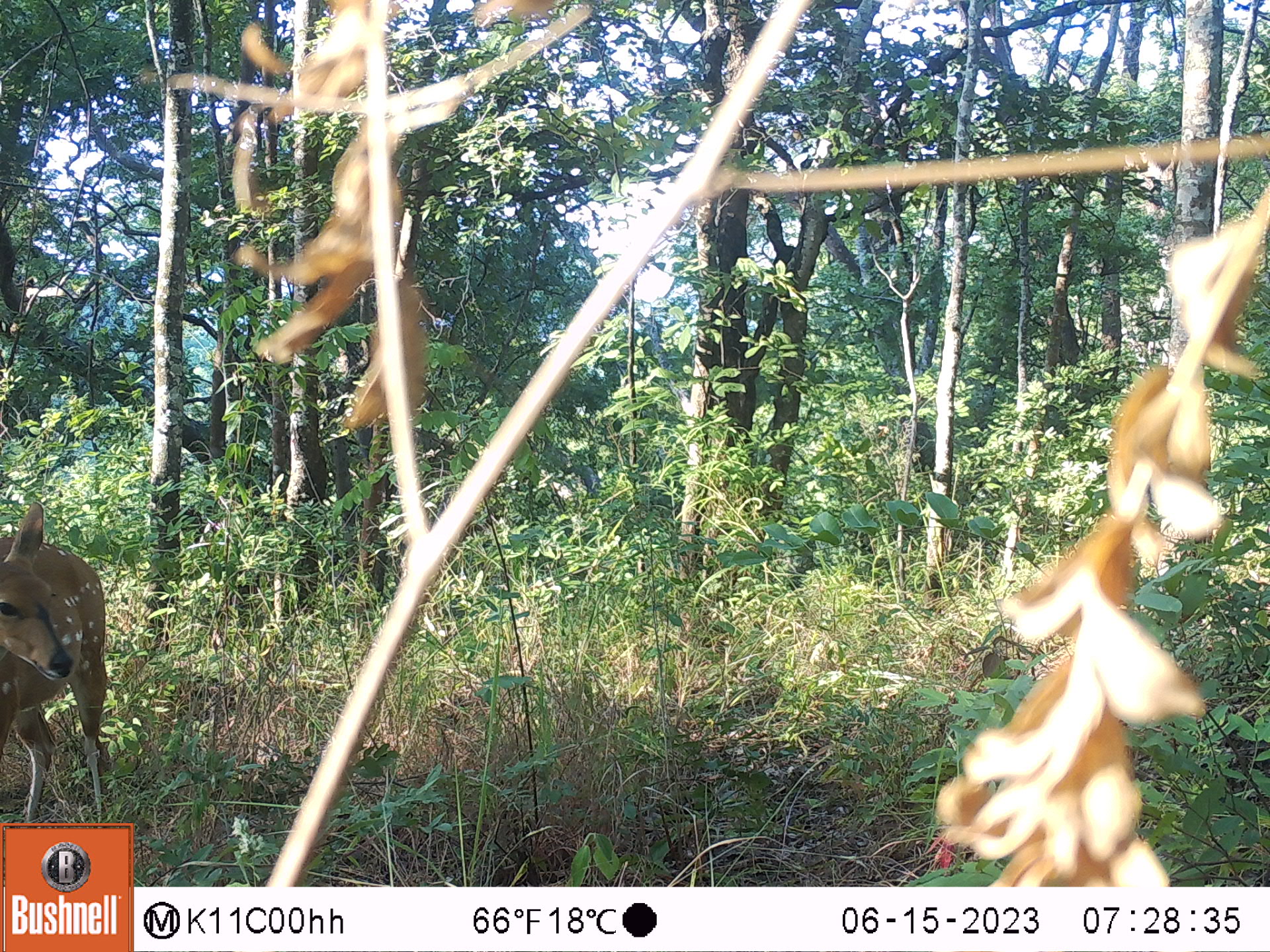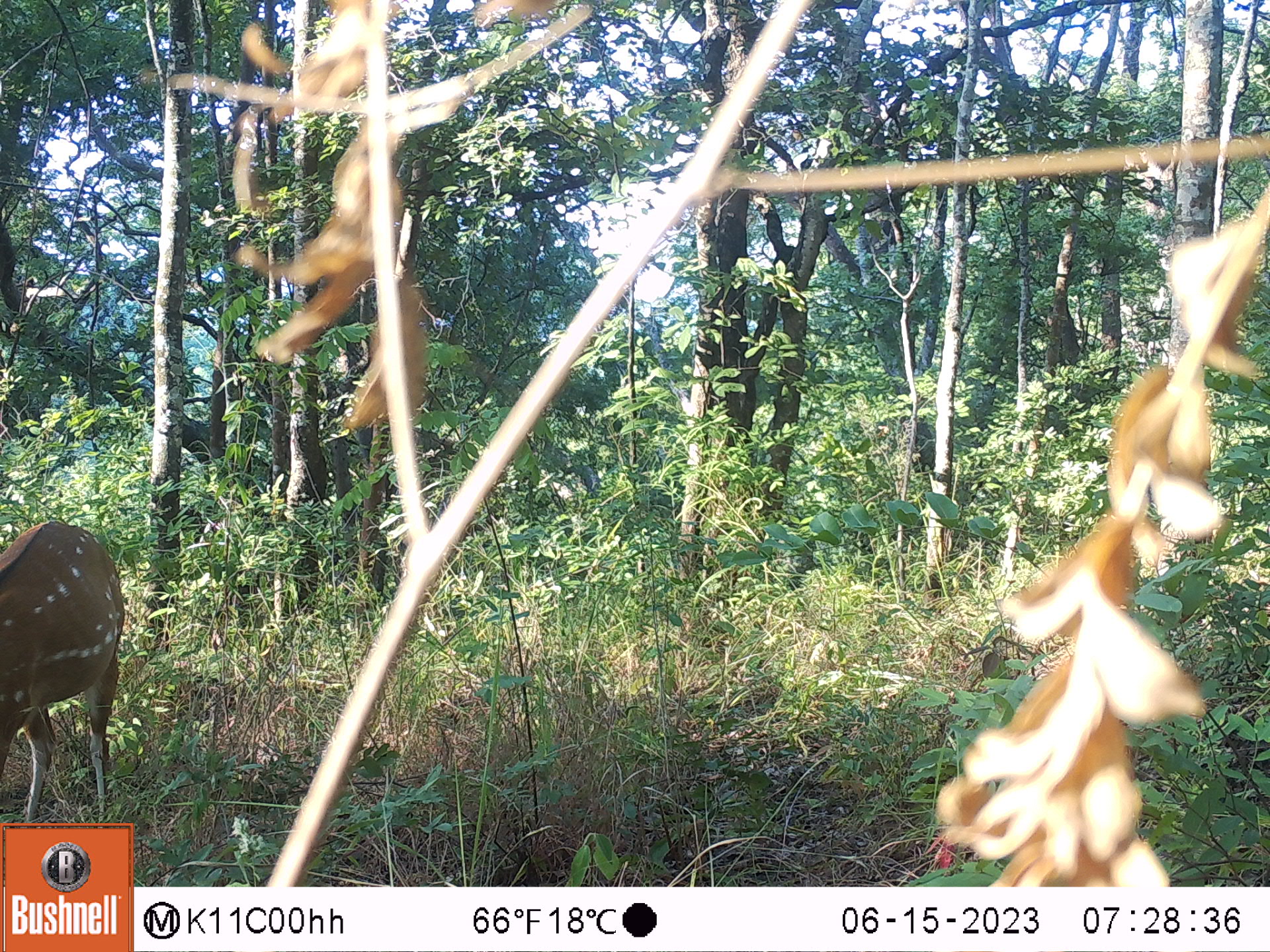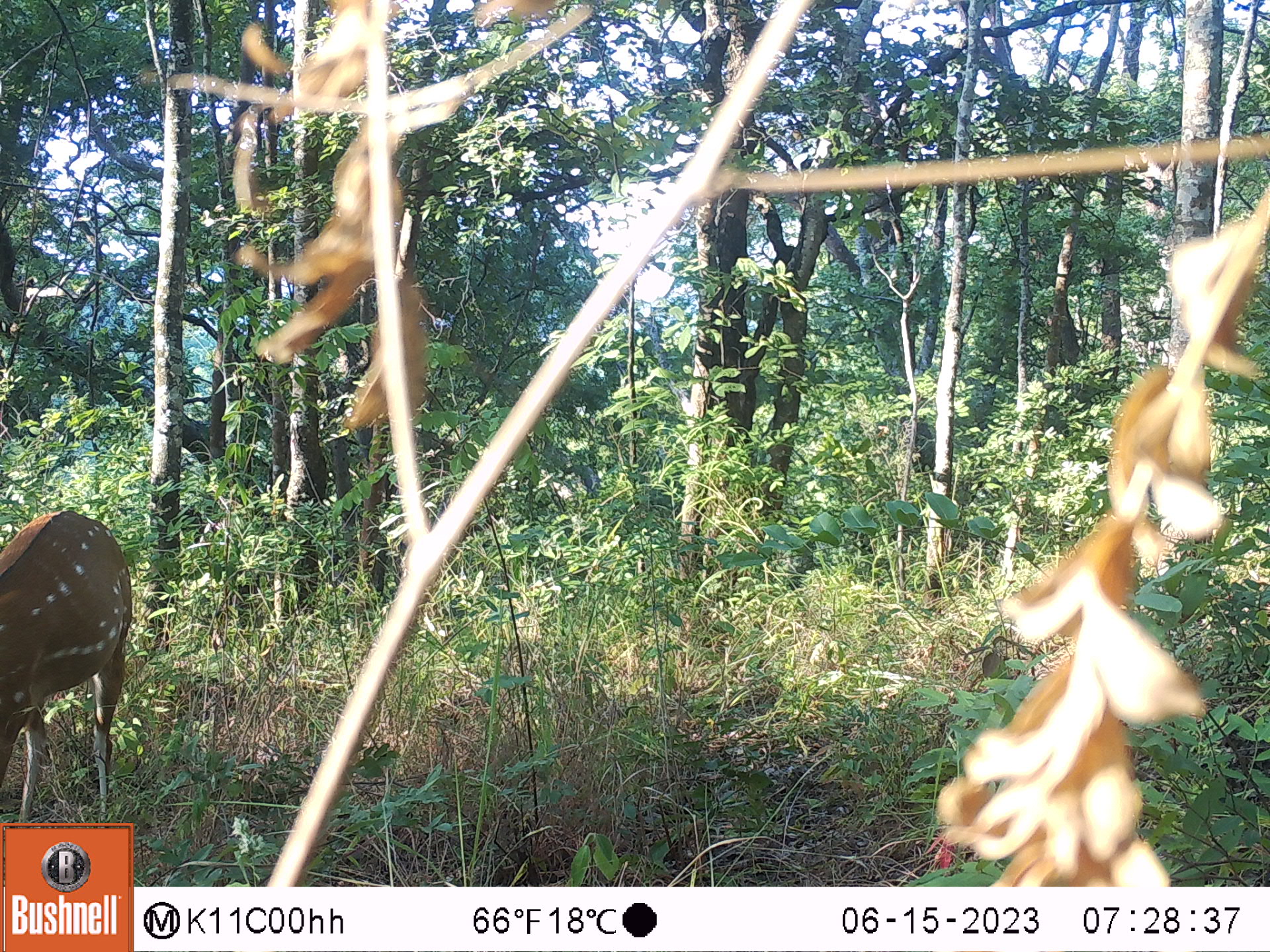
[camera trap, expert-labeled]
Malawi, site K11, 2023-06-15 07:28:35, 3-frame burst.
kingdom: Animalia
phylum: Chordata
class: Mammalia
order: Artiodactyla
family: Bovidae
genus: Tragelaphus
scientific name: Tragelaphus sylvaticus sylvaticus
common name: cape bushbuck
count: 1